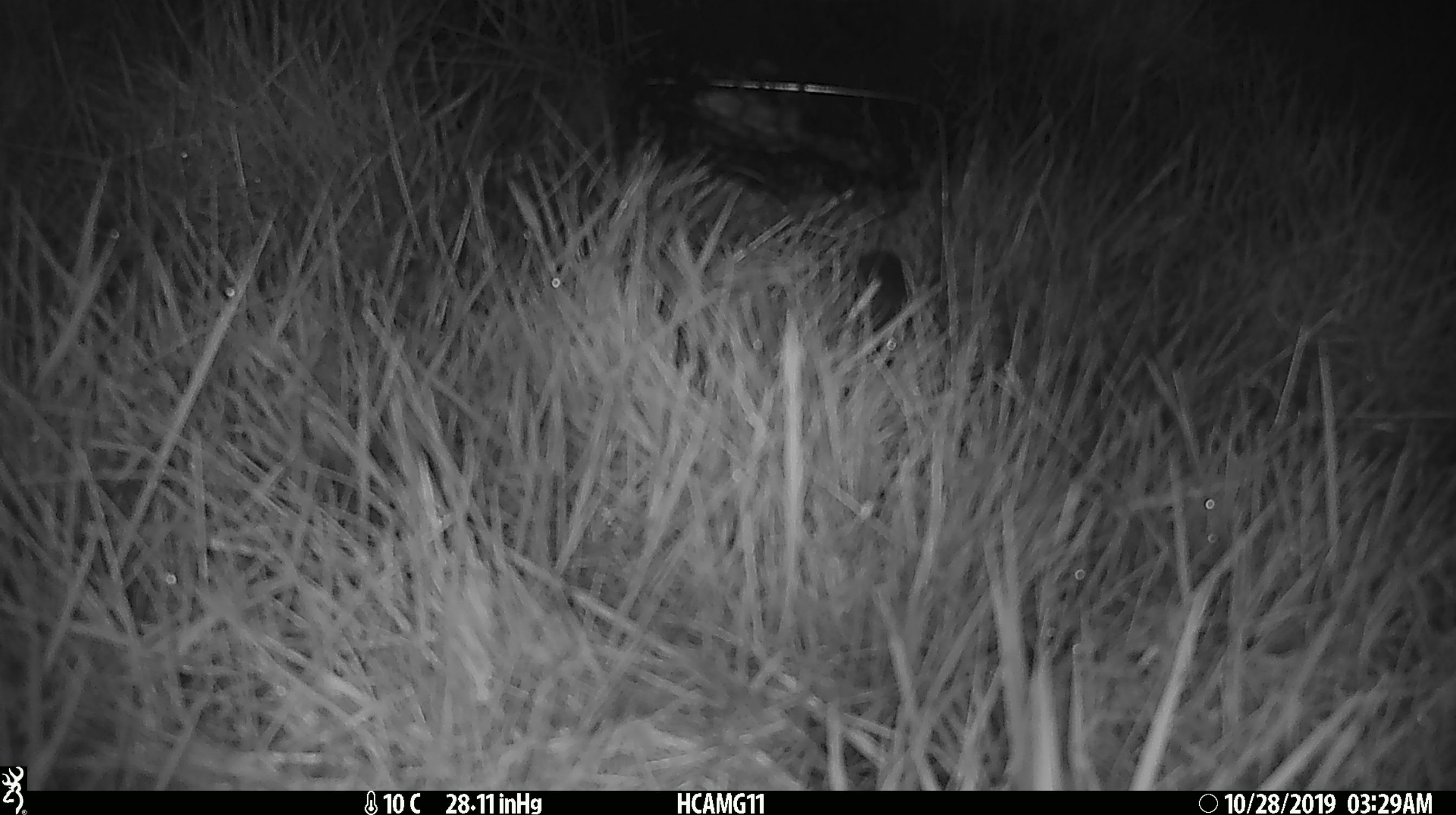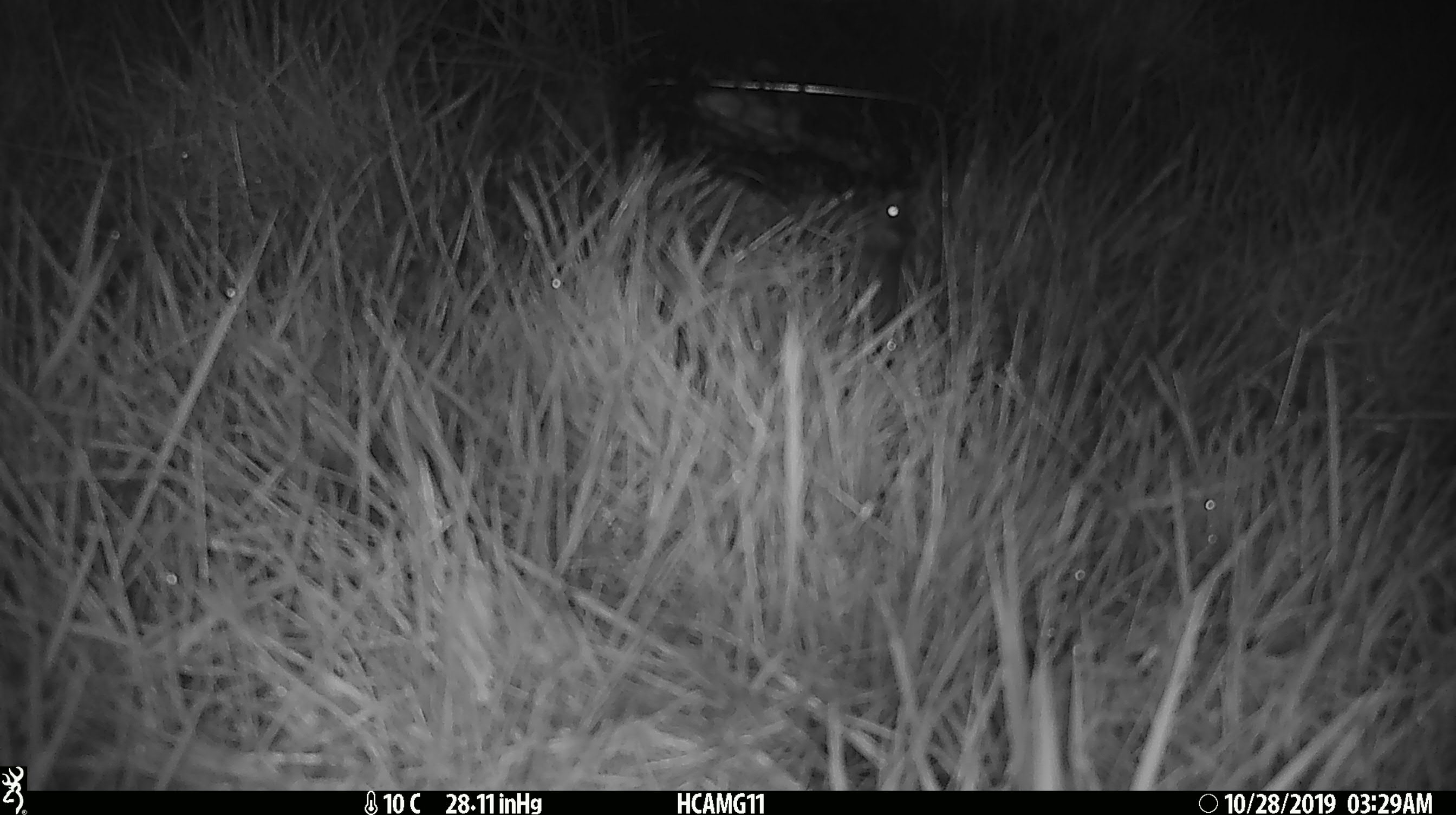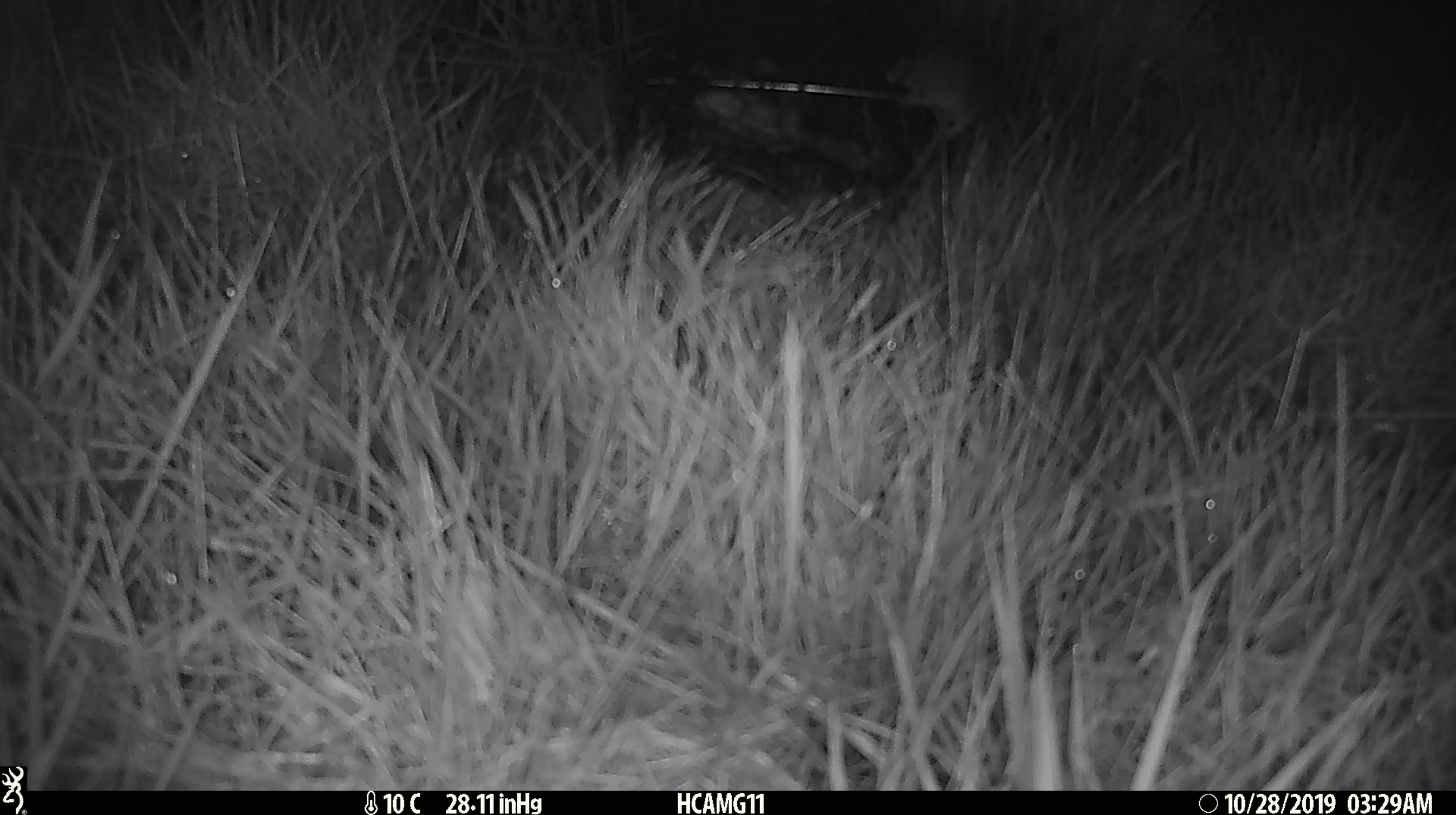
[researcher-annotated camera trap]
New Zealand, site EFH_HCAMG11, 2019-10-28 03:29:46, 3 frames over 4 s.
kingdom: Animalia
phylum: Chordata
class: Mammalia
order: Rodentia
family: Muridae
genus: Mus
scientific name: Mus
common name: mouse